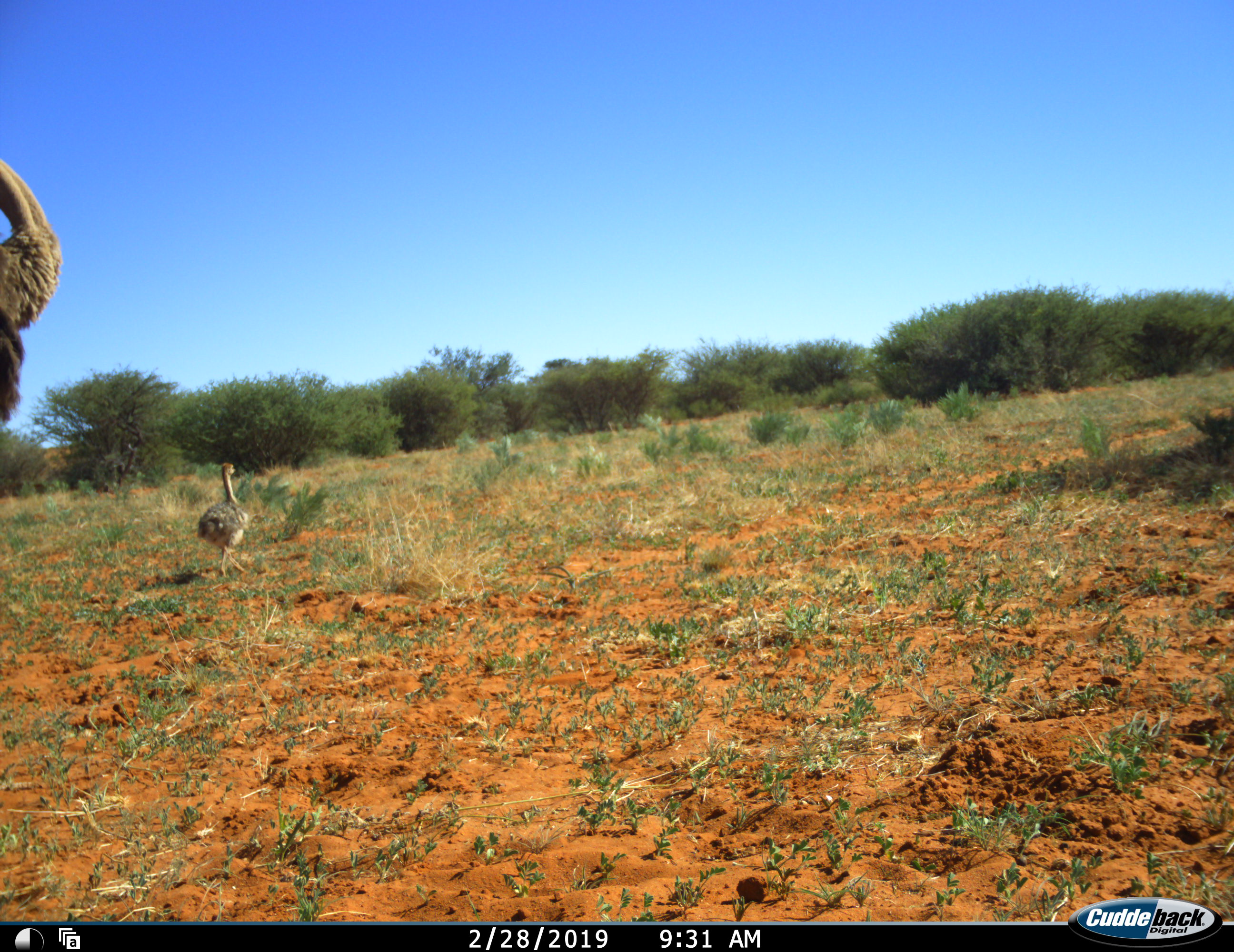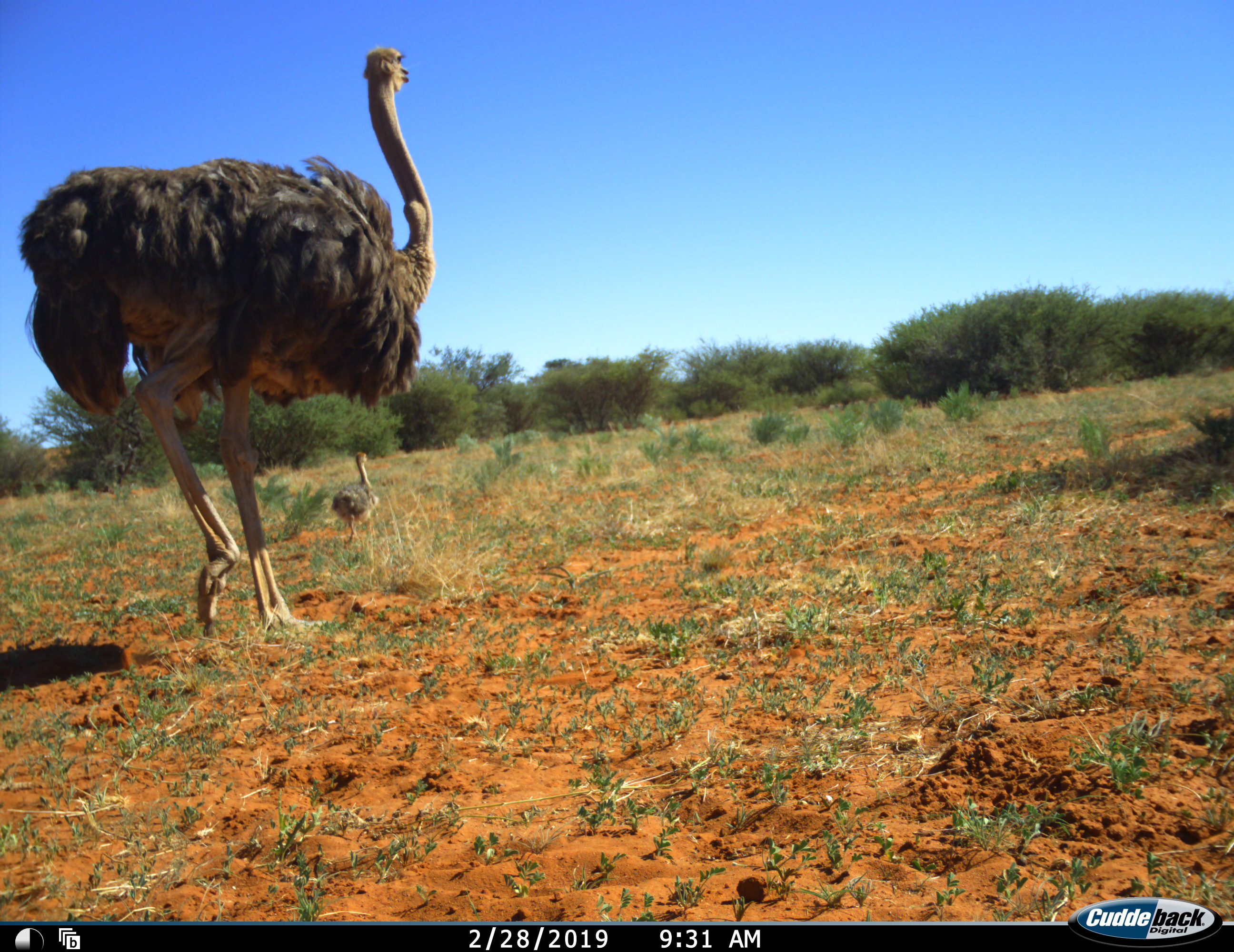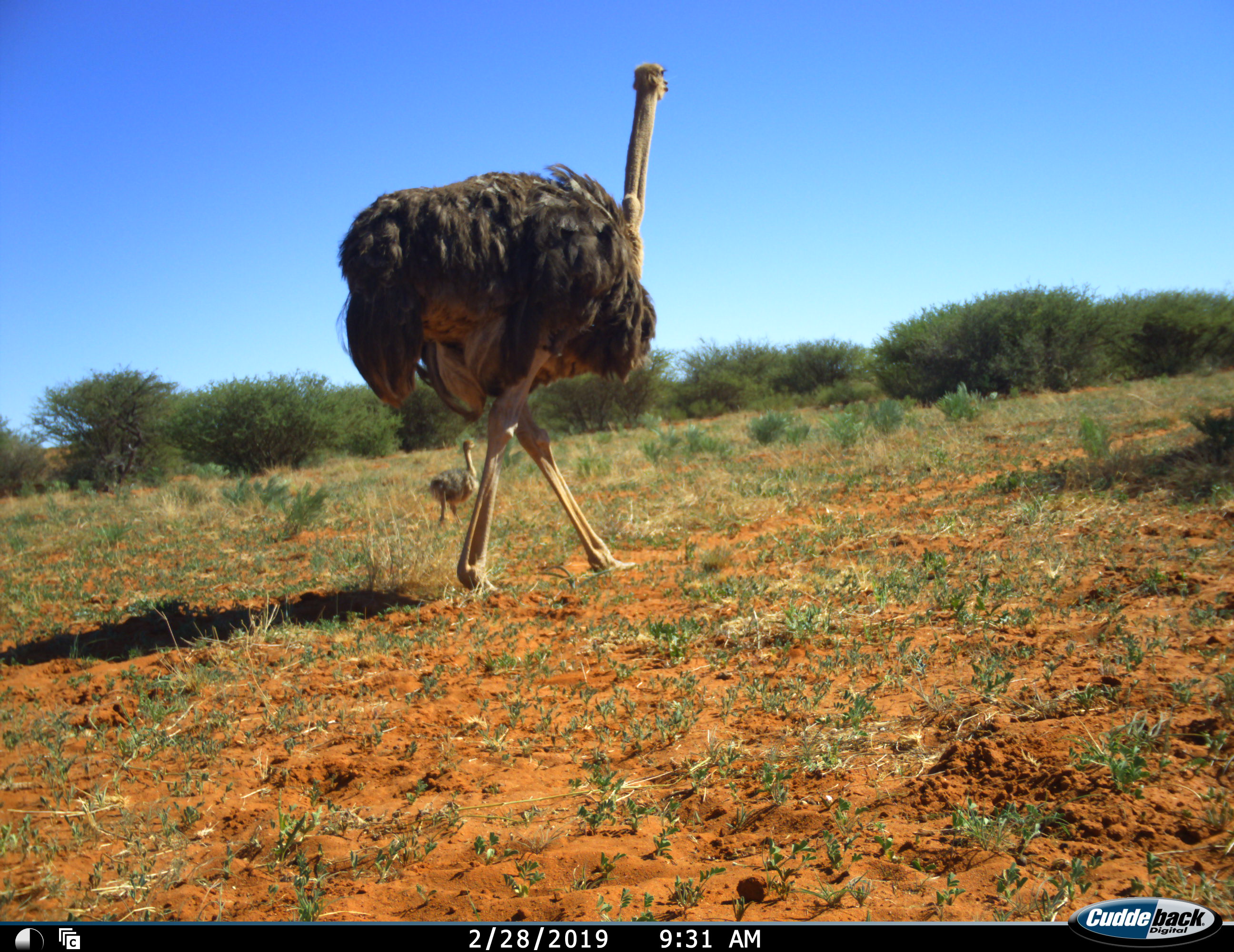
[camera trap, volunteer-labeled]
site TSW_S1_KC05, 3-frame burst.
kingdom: Animalia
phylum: Chordata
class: Aves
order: Struthioniformes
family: Struthionidae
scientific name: Struthionidae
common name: ostrich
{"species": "ostrich (Struthionidae)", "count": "2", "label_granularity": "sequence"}